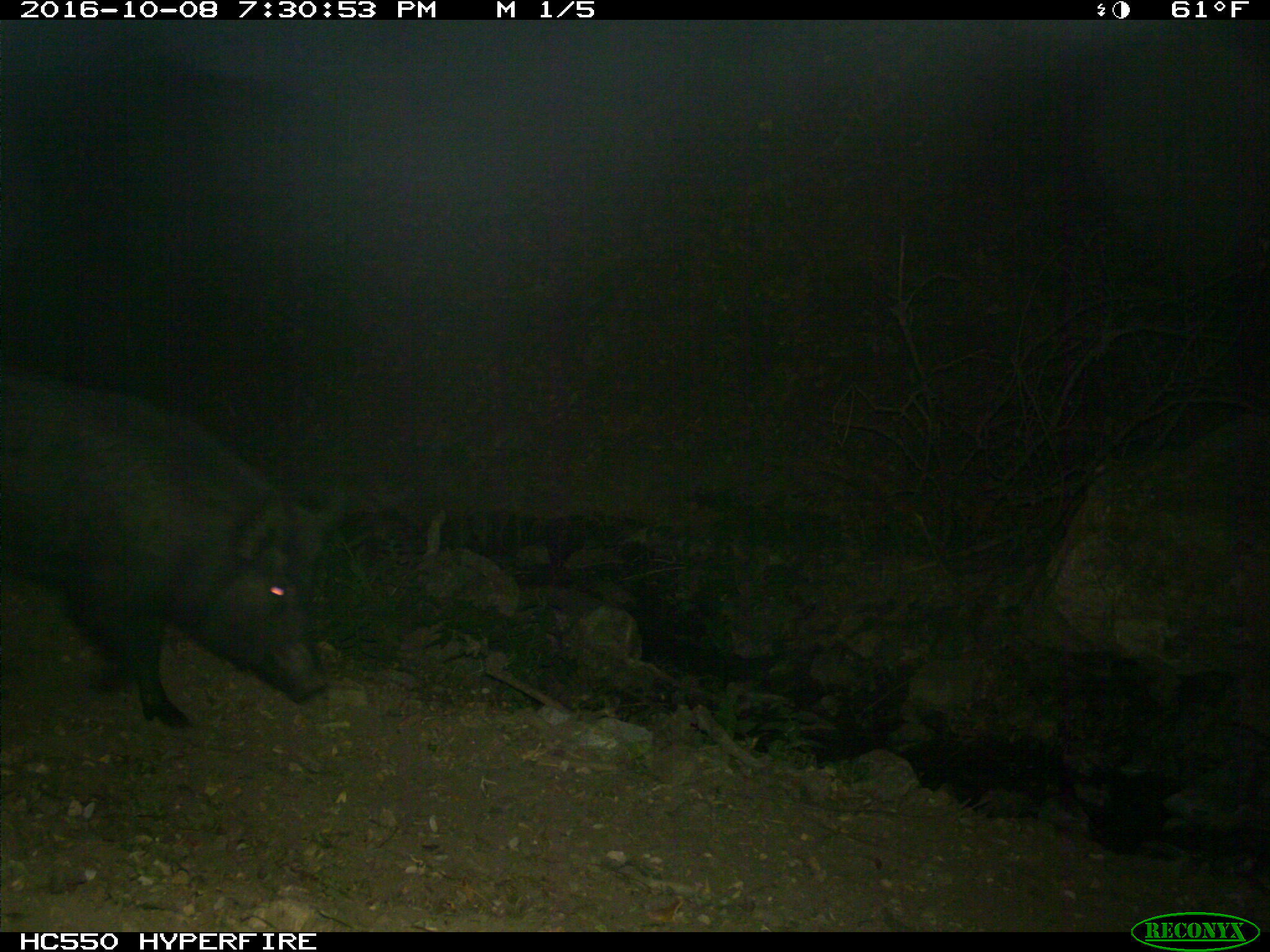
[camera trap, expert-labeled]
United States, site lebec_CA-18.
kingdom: Animalia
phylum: Chordata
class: Mammalia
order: Artiodactyla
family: Suidae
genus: Sus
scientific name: Sus scrofa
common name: wild boar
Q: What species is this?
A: Sus scrofa (wild boar).